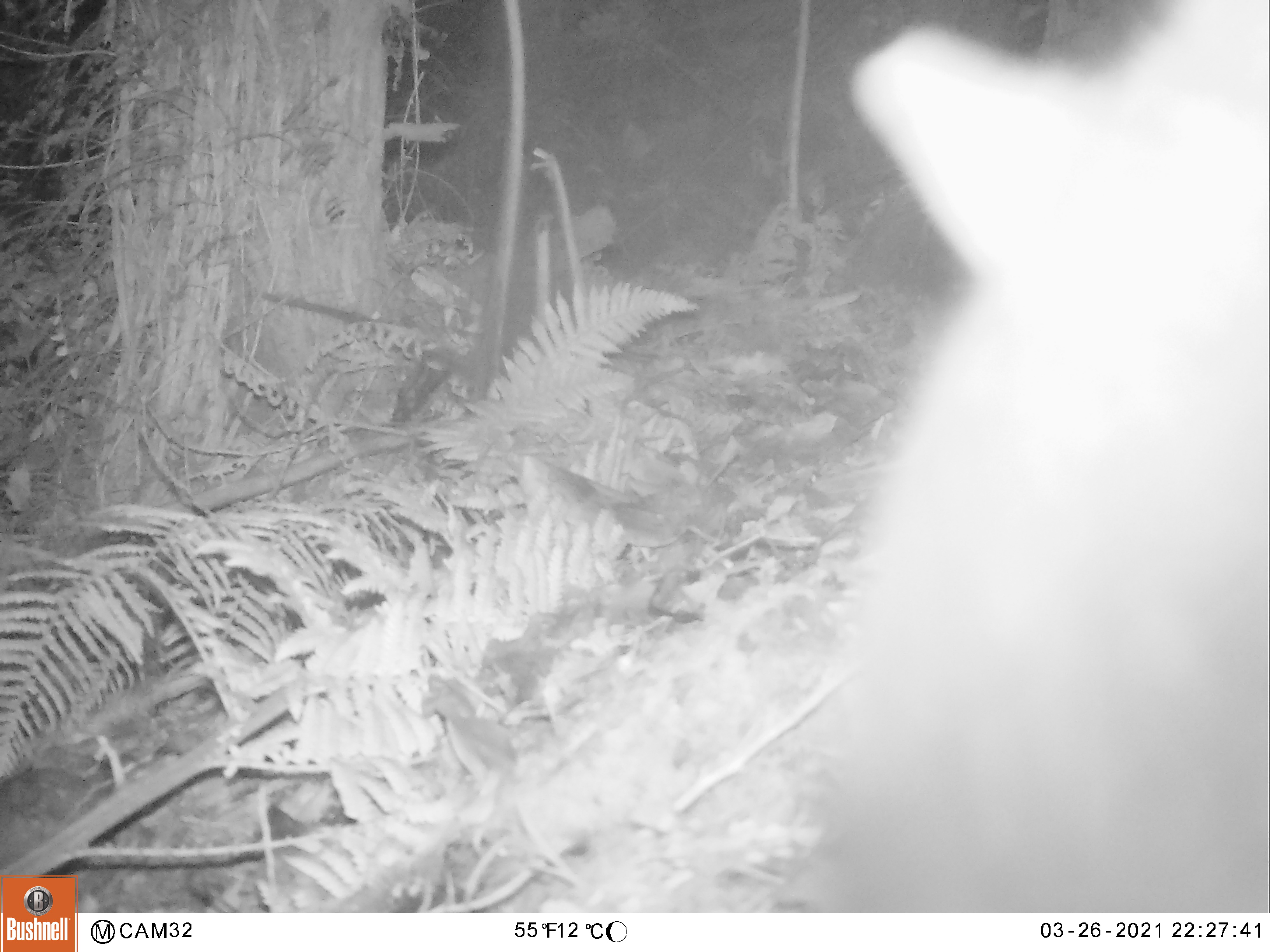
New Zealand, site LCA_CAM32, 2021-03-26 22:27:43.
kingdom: Animalia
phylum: Chordata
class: Mammalia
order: Diprotodontia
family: Phalangeridae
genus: Trichosurus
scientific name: Trichosurus vulpecula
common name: common brushtail possum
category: possum